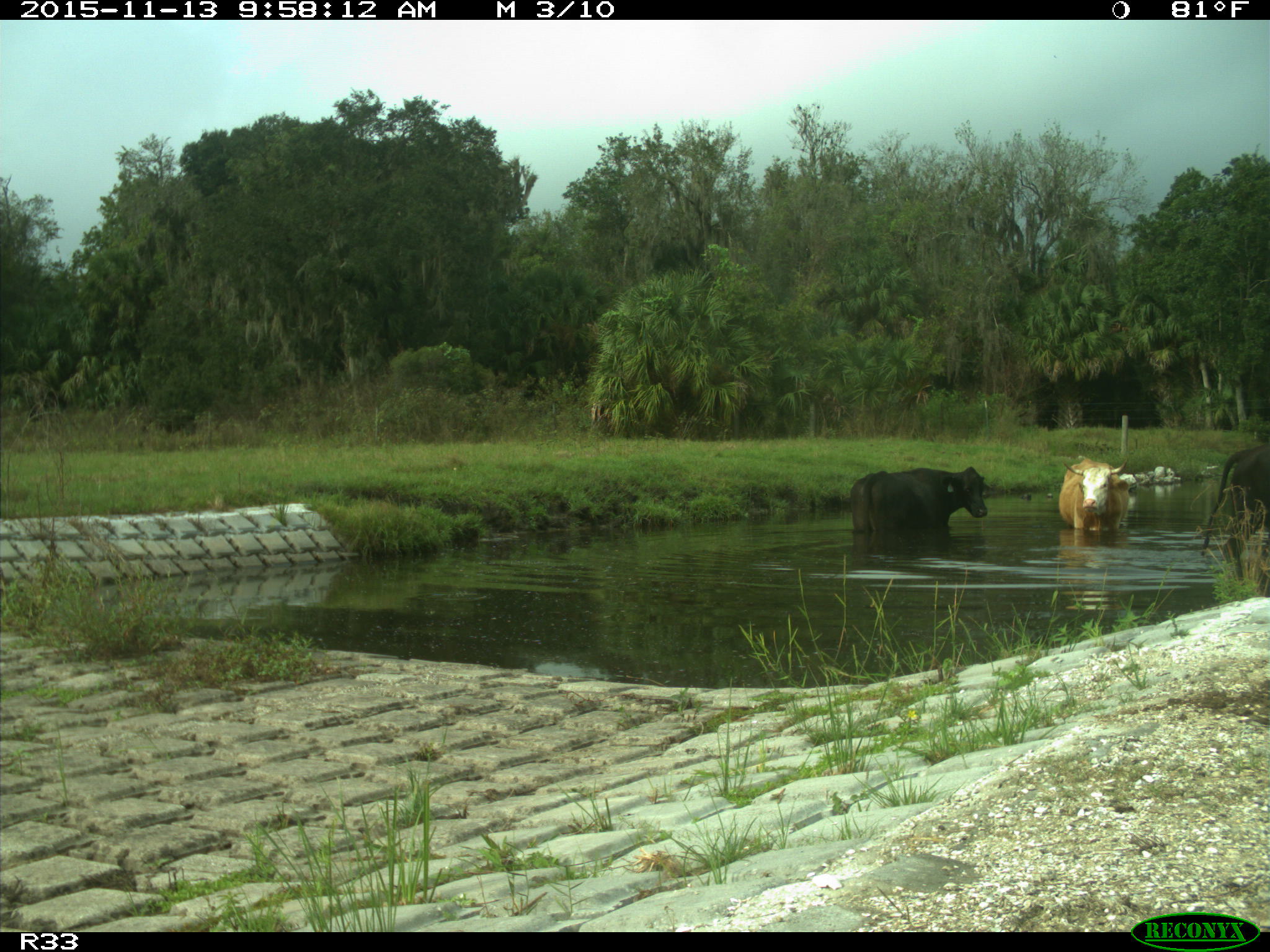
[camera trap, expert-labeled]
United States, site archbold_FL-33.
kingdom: Animalia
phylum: Chordata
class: Mammalia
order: Artiodactyla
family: Bovidae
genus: Bos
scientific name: Bos taurus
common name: domestic cow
Bos taurus (domestic cow).